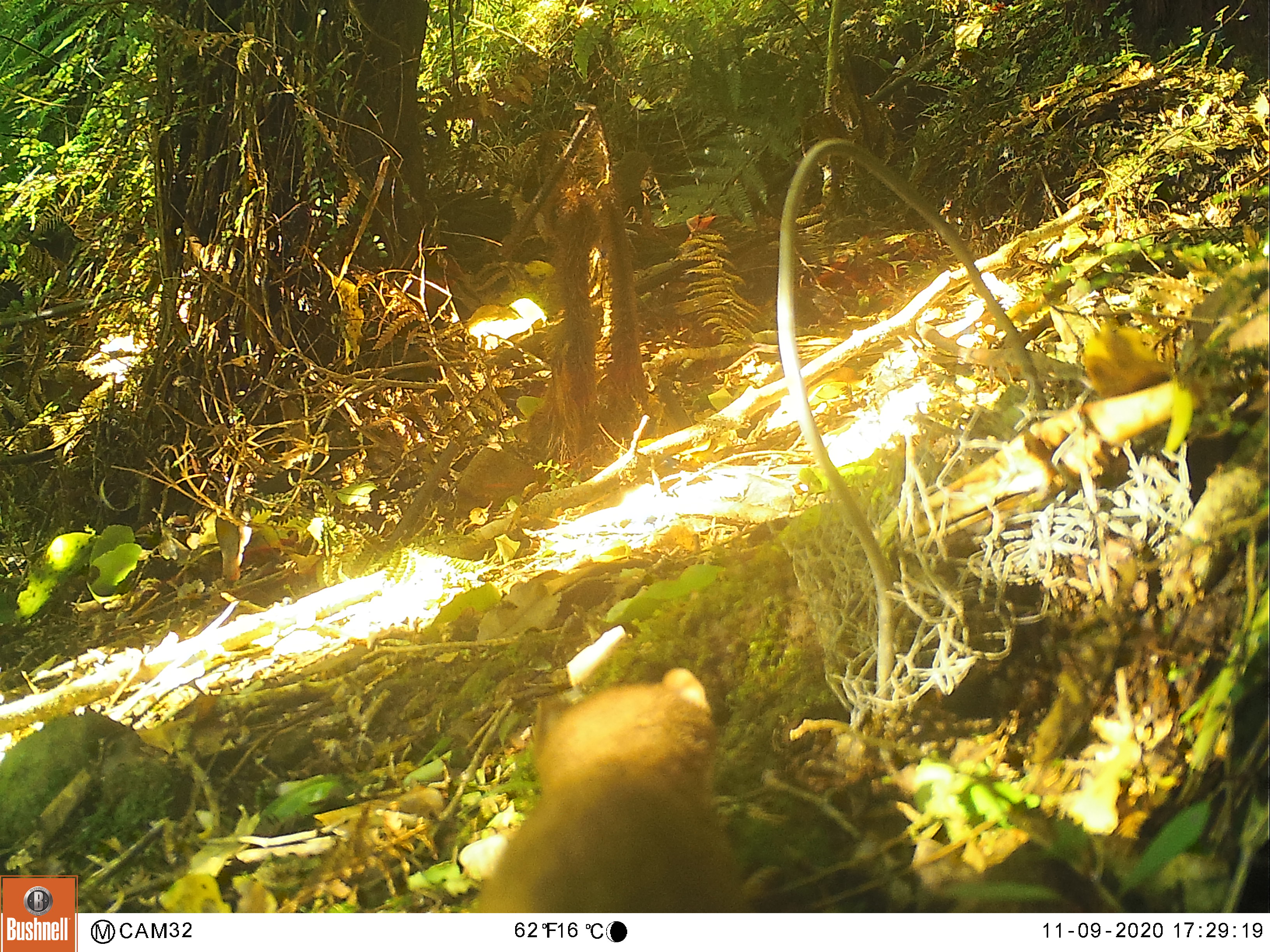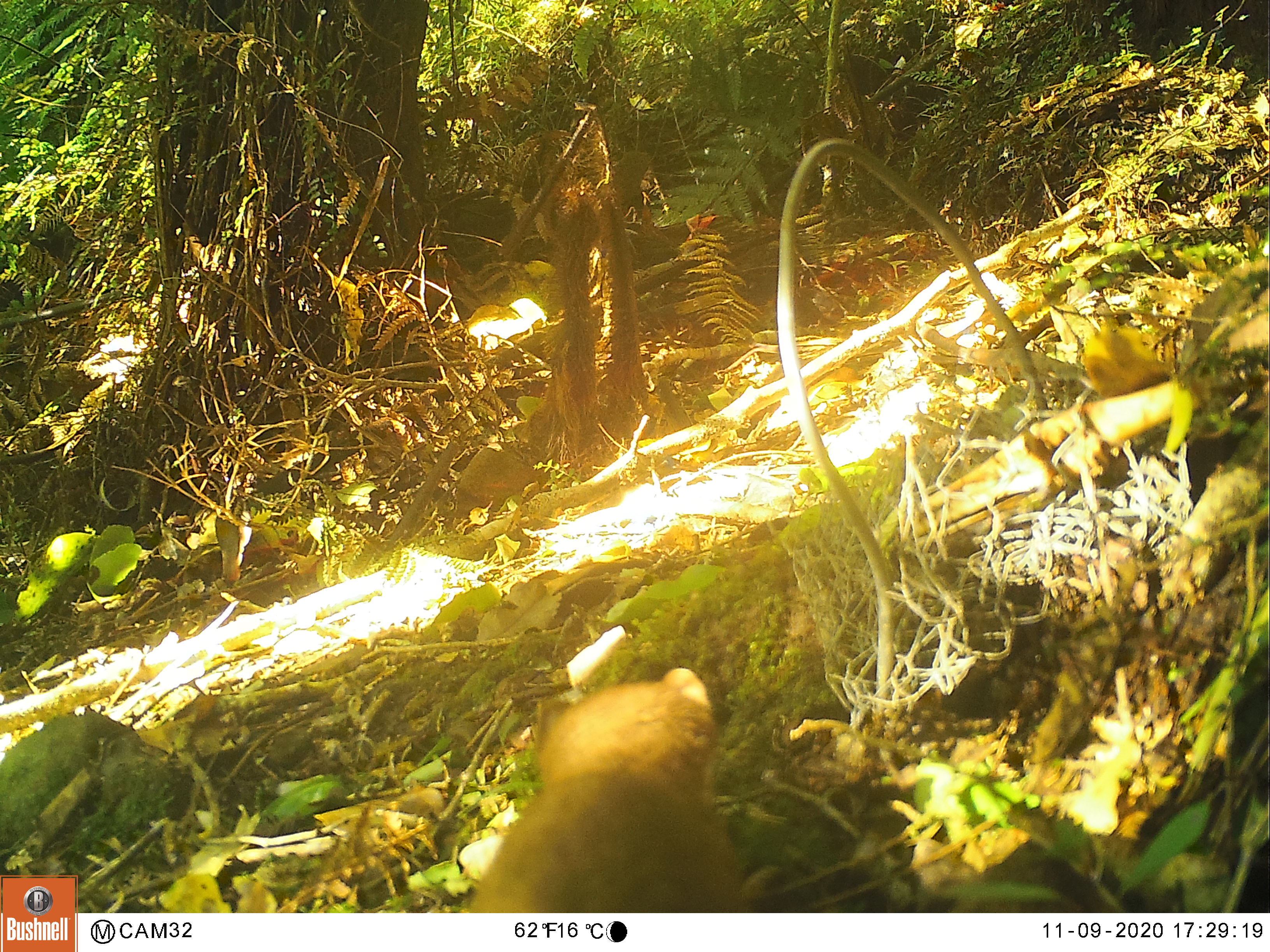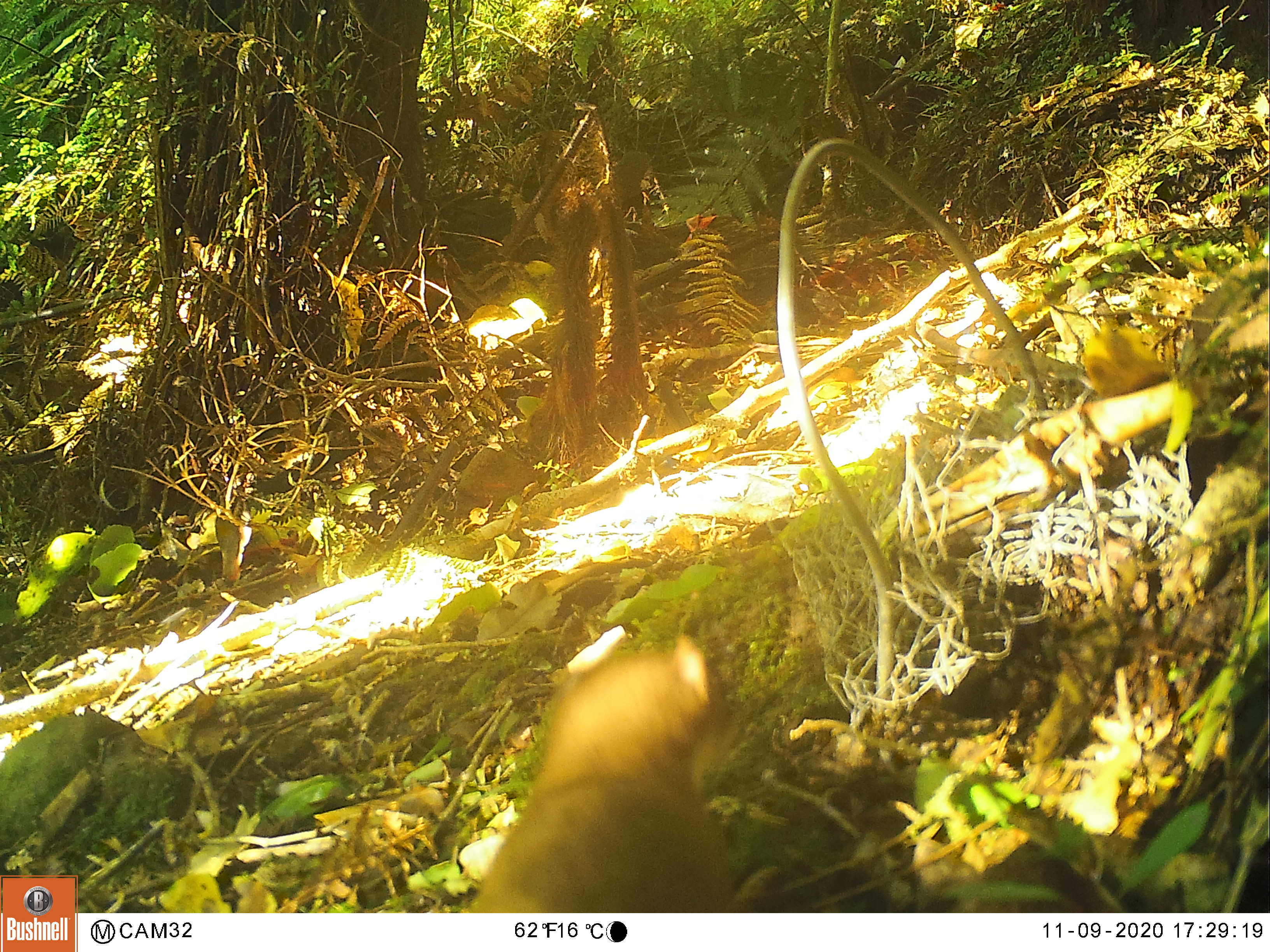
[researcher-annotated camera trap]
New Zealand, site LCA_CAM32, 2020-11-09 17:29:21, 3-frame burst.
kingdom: Animalia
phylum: Chordata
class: Mammalia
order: Carnivora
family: Mustelidae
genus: Mustela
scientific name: Mustela erminea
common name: stoat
Stoat (Mustela erminea).